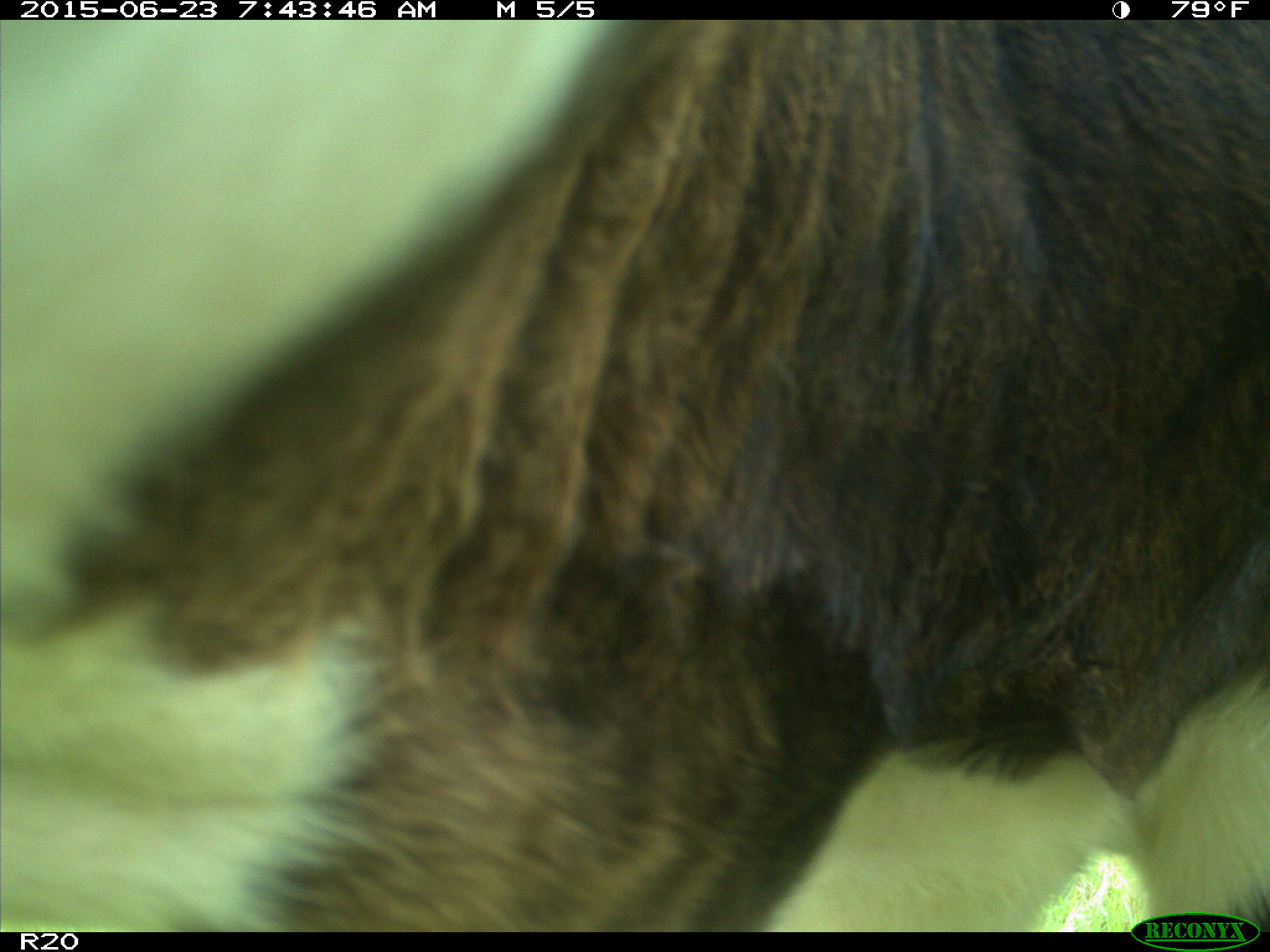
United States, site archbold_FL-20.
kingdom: Animalia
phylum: Chordata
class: Mammalia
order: Artiodactyla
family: Bovidae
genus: Bos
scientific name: Bos taurus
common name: domestic cow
Bos taurus (domestic cow).